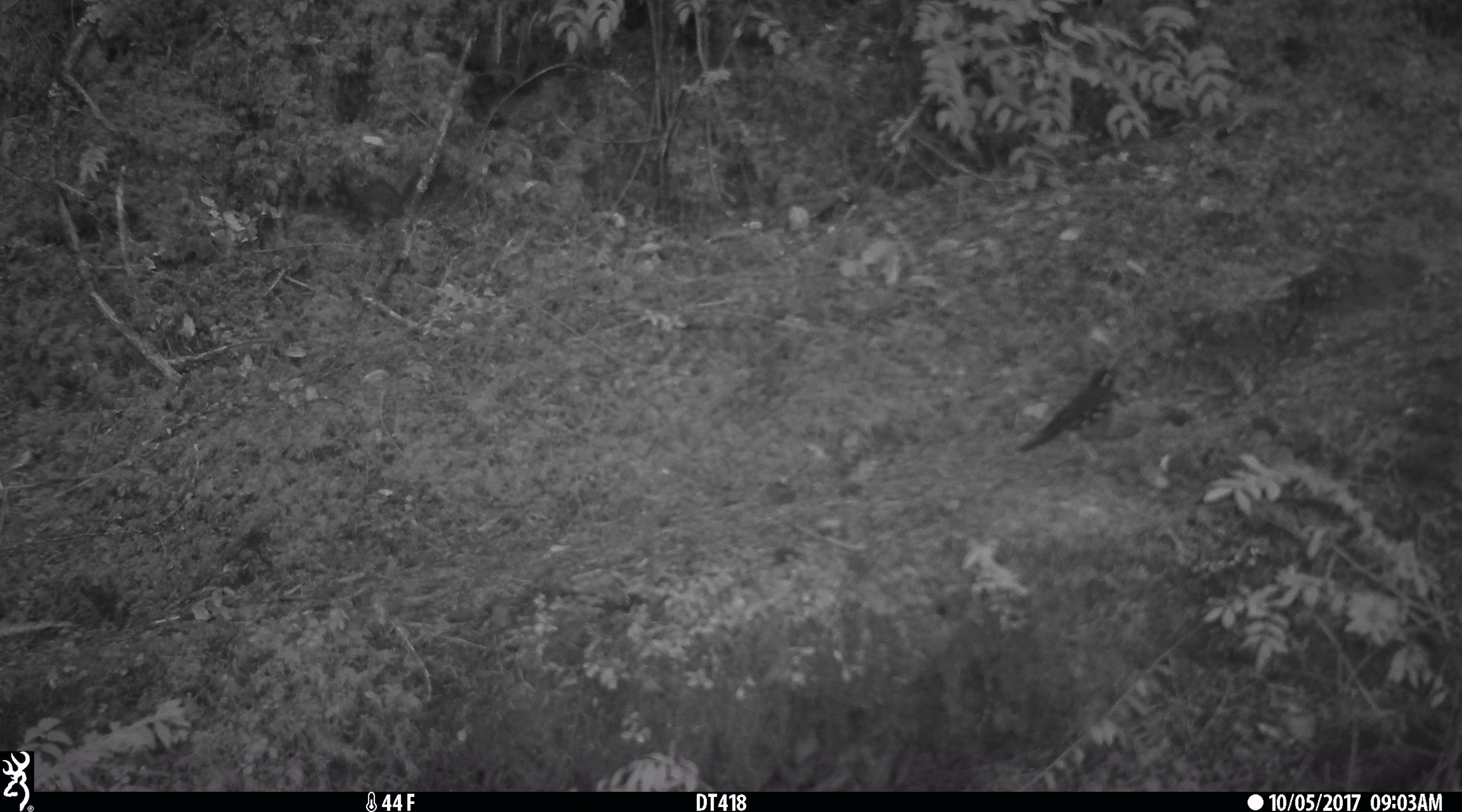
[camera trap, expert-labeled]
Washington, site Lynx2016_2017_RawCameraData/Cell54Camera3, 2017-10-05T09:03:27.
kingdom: Animalia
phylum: Chordata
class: Aves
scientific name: Aves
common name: birds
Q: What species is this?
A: Aves (birds).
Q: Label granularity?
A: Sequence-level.